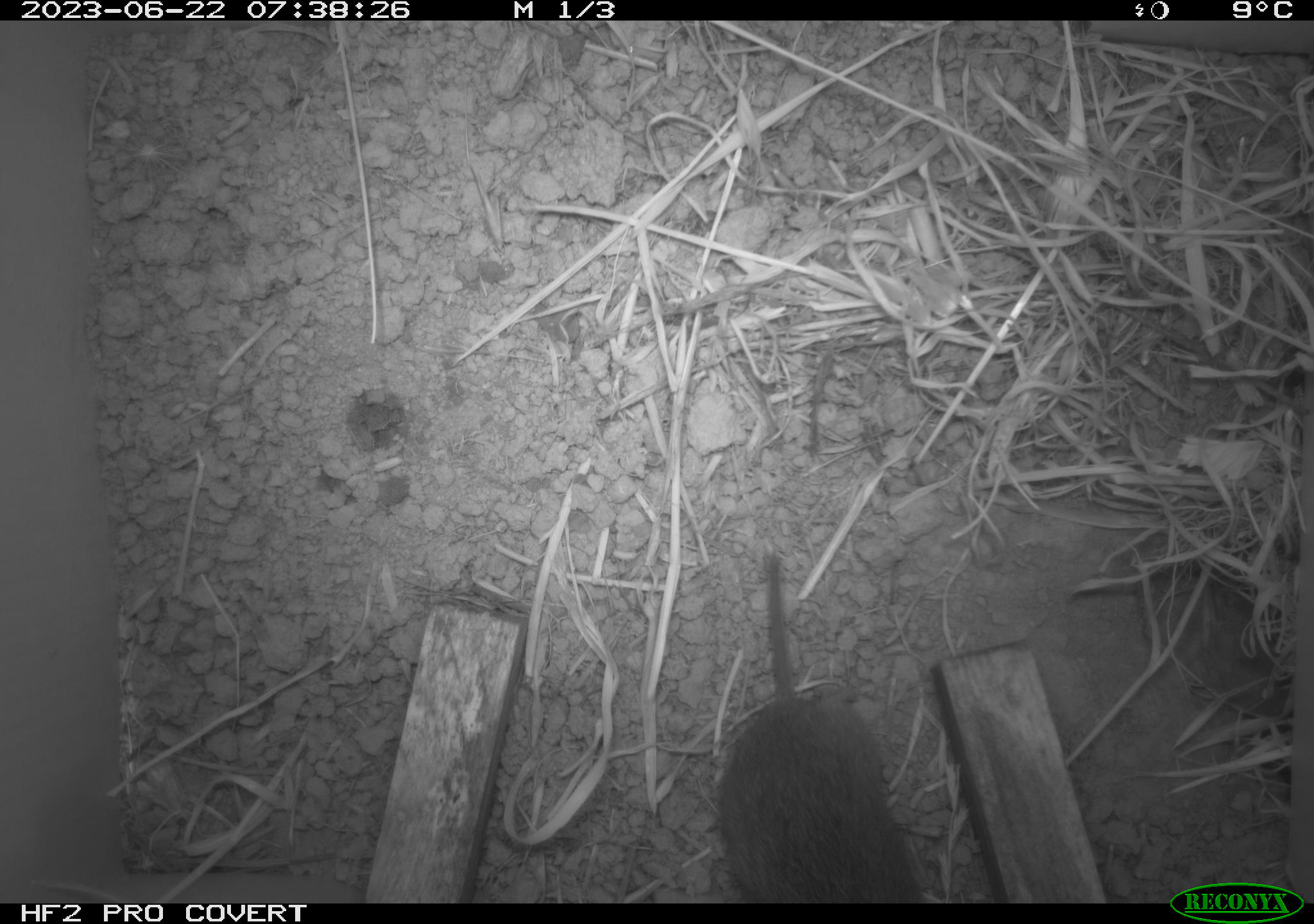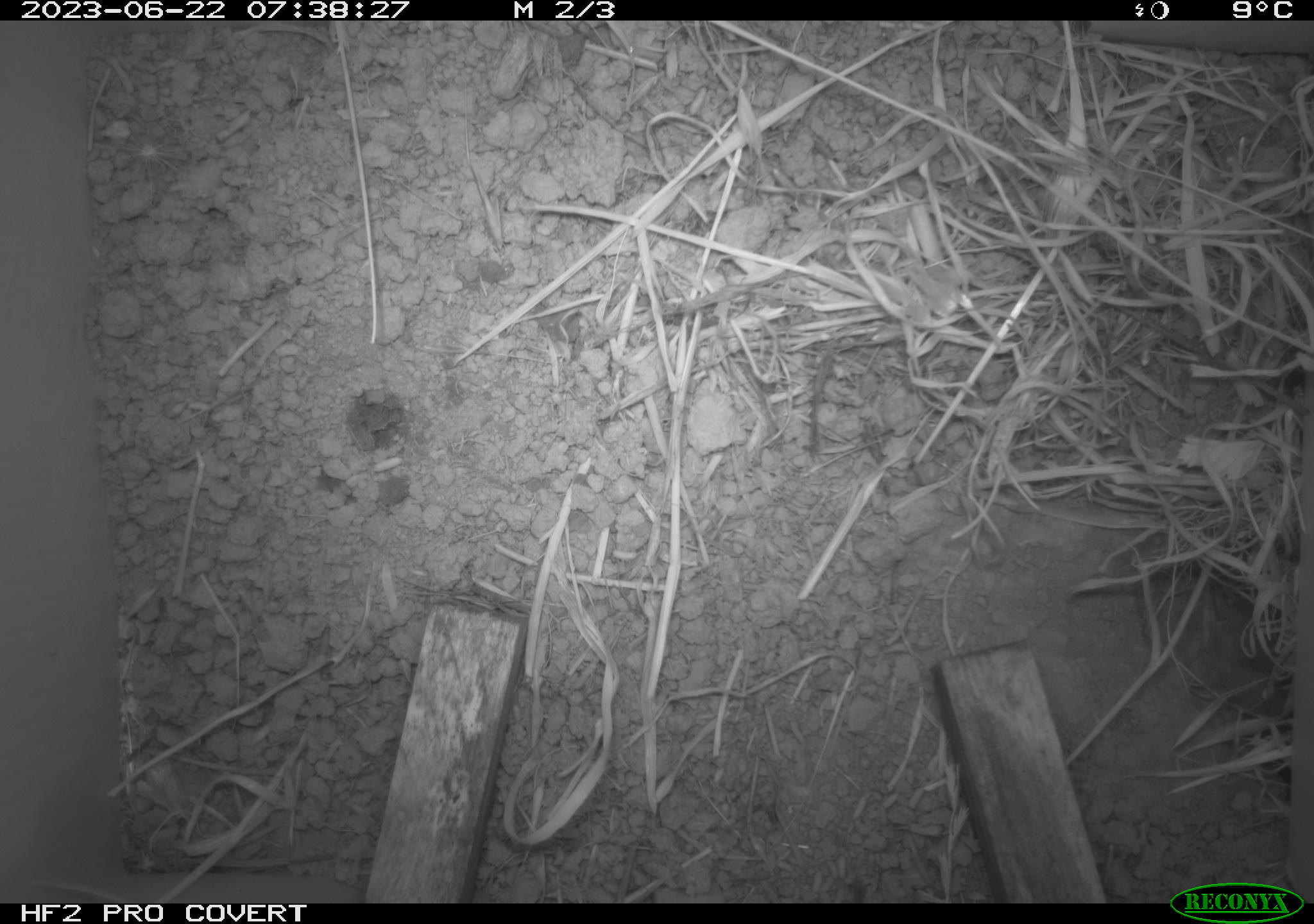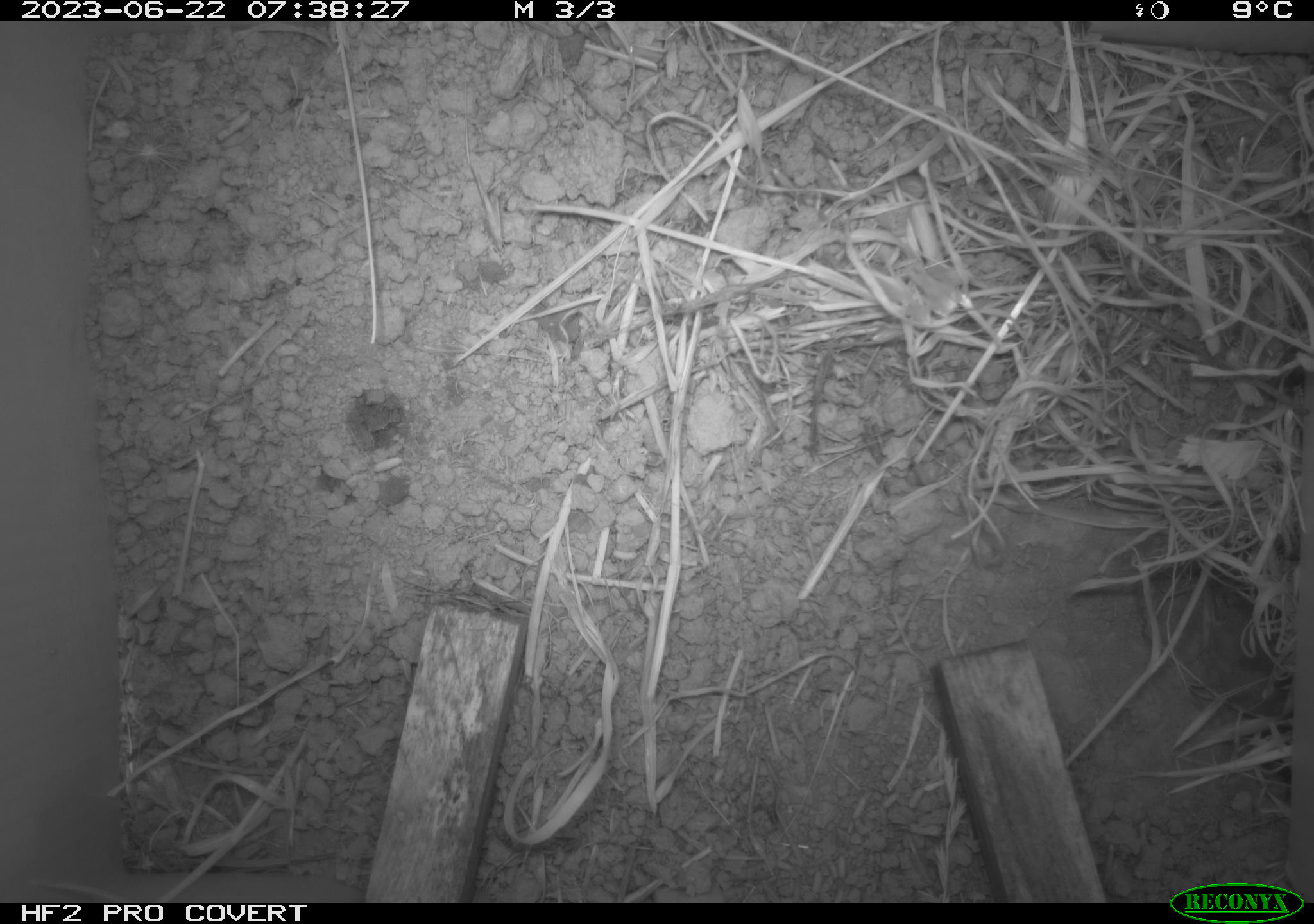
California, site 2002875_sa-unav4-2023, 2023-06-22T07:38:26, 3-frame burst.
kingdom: Animalia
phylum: Chordata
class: Mammalia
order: Rodentia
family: Cricetidae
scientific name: Arvicolinae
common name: voles, lemmings, and muskrats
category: arvicolinae subfamily